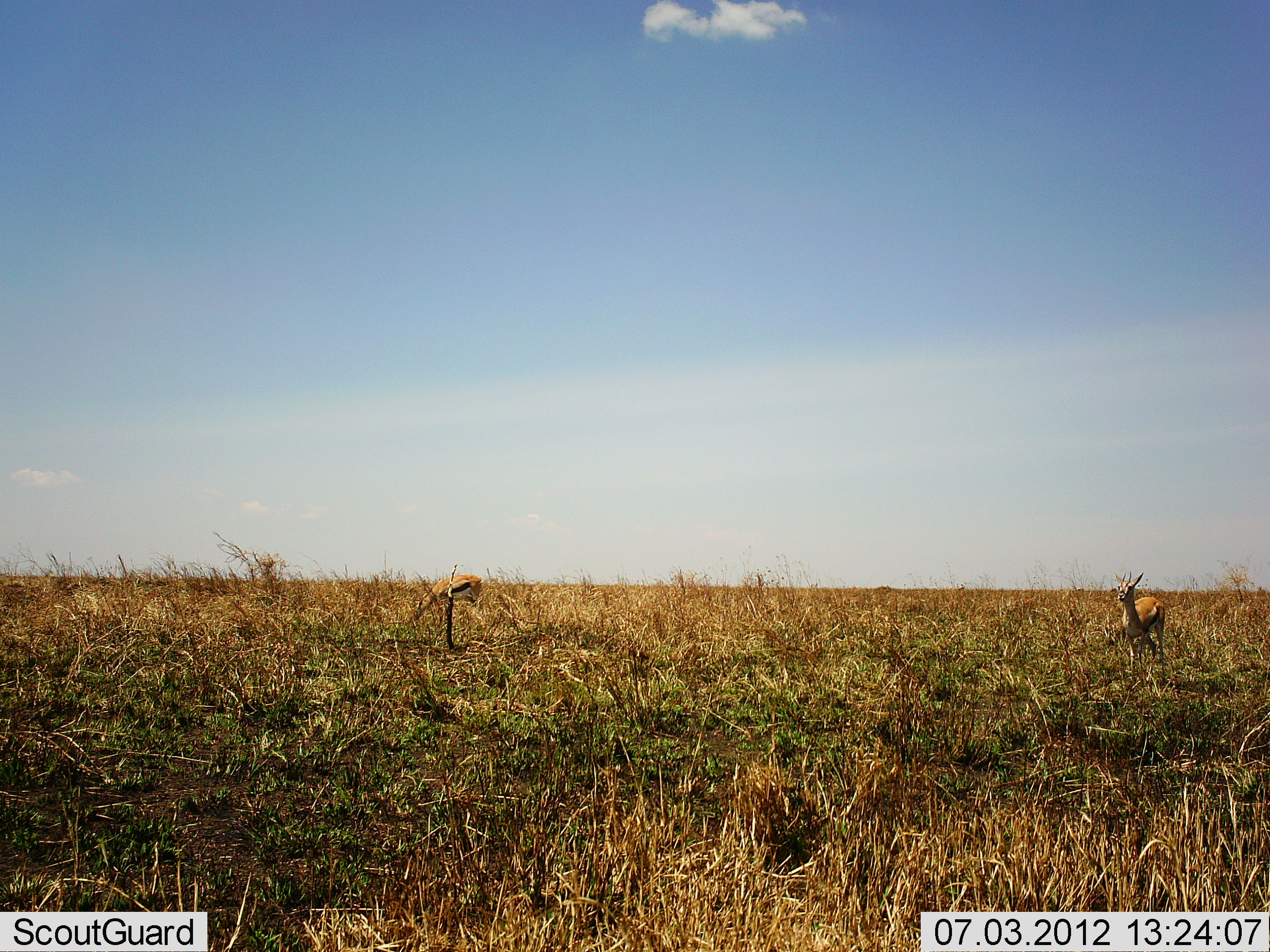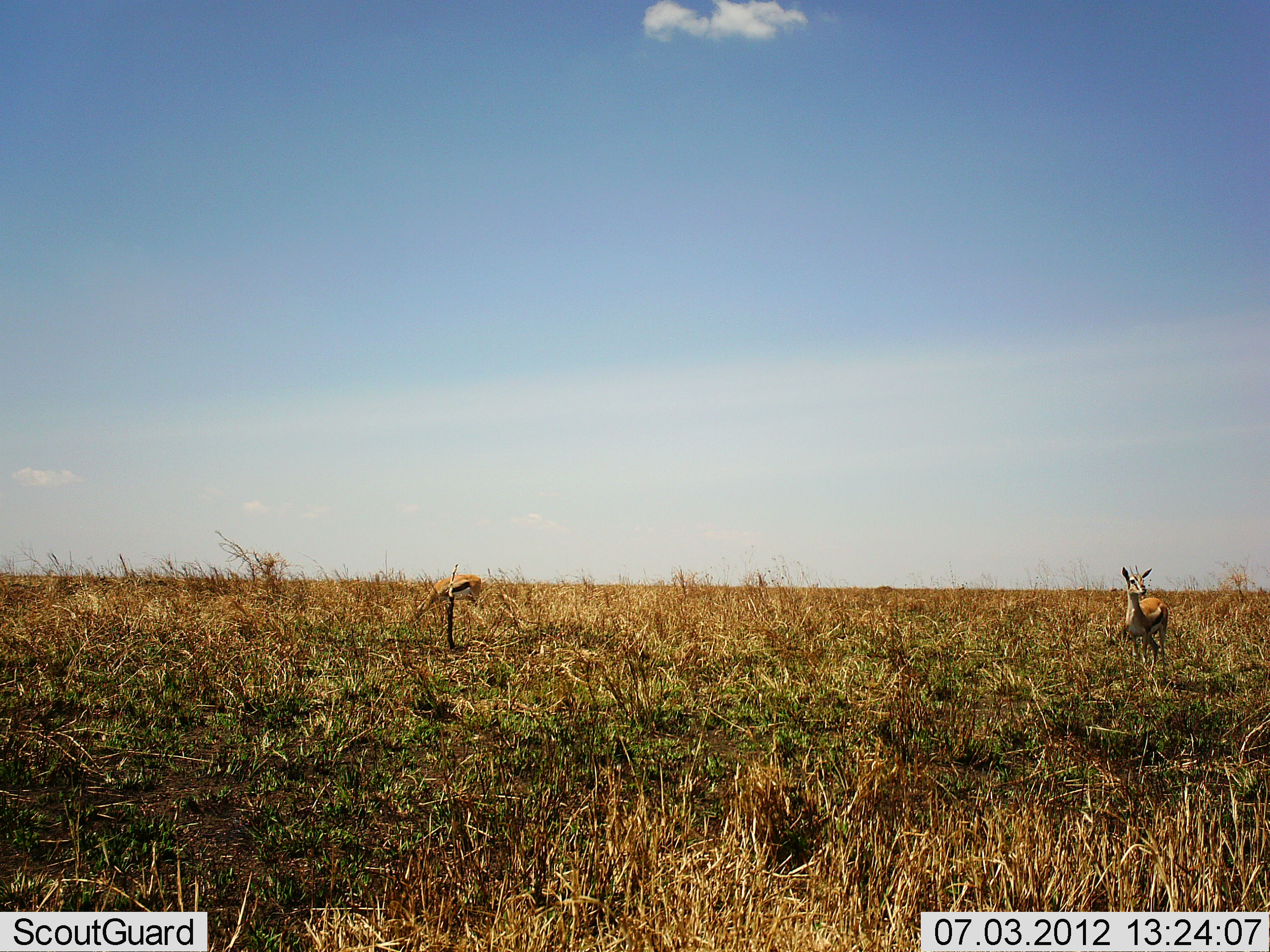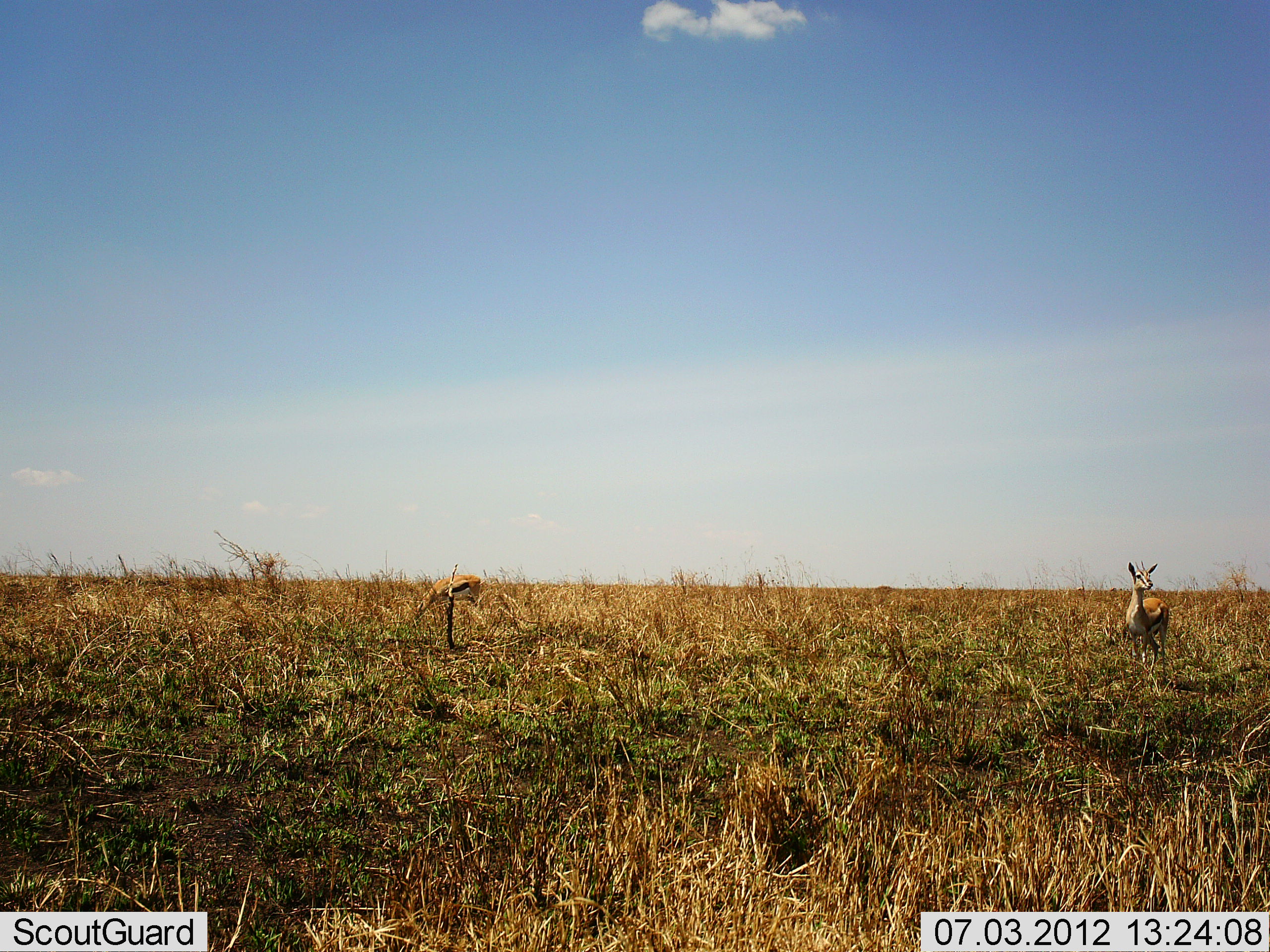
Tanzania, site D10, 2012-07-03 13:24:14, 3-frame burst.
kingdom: Animalia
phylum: Chordata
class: Mammalia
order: Artiodactyla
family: Bovidae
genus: Eudorcas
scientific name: Eudorcas thomsonii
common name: thomson's gazelle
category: gazellethomsons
Gazellethomsons (thomson's gazelle) (Eudorcas thomsonii), count 2. Behavior (volunteer vote fractions): standing 73%, resting 0%, moving 0%, interacting 0%. Young present (vote fraction): 0%. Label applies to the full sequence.